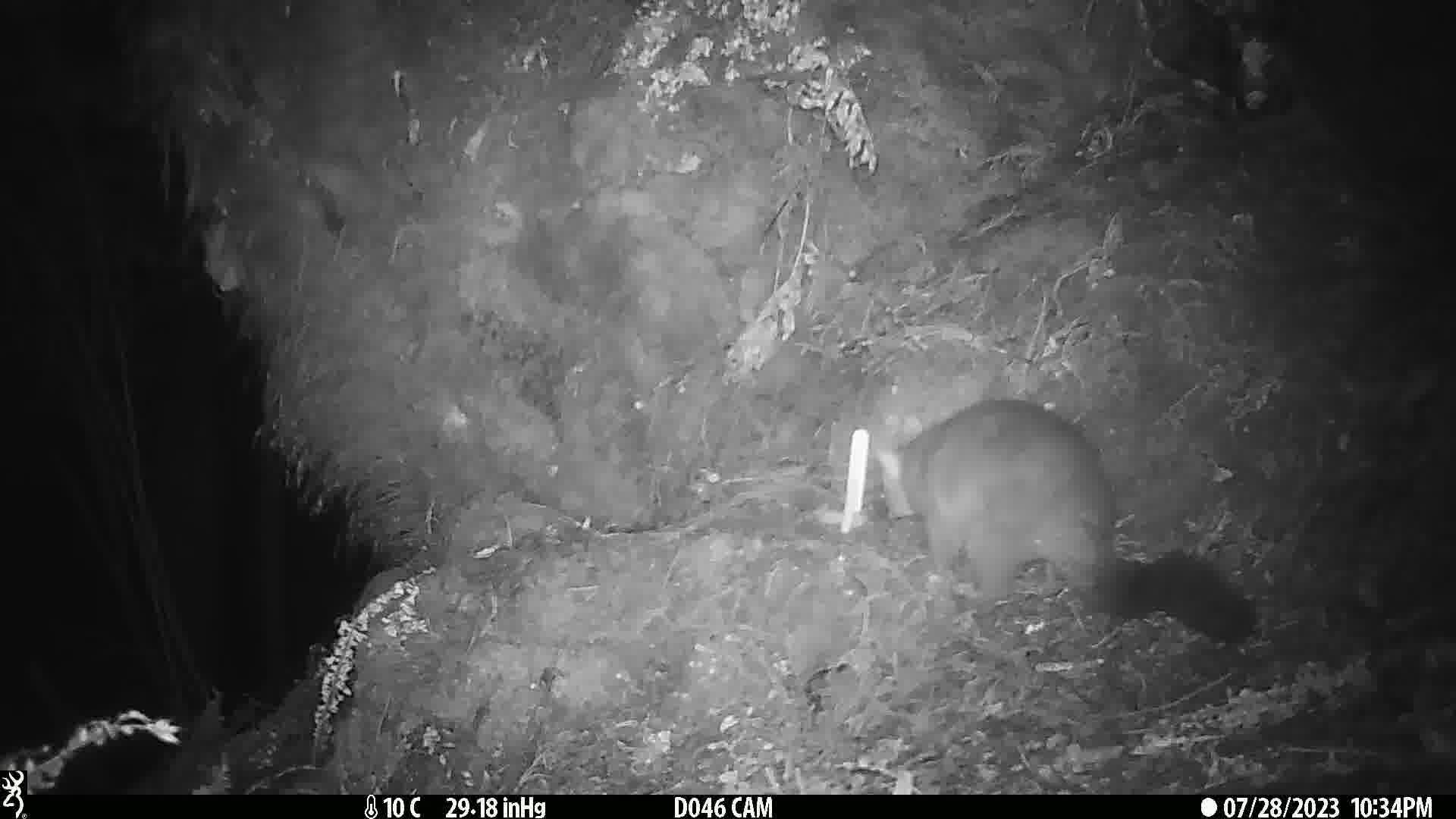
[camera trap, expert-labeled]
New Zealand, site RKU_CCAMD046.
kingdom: Animalia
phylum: Chordata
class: Mammalia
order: Diprotodontia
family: Phalangeridae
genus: Trichosurus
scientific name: Trichosurus vulpecula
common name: common brushtail possum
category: possum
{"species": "possum (common brushtail possum) (Trichosurus vulpecula)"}